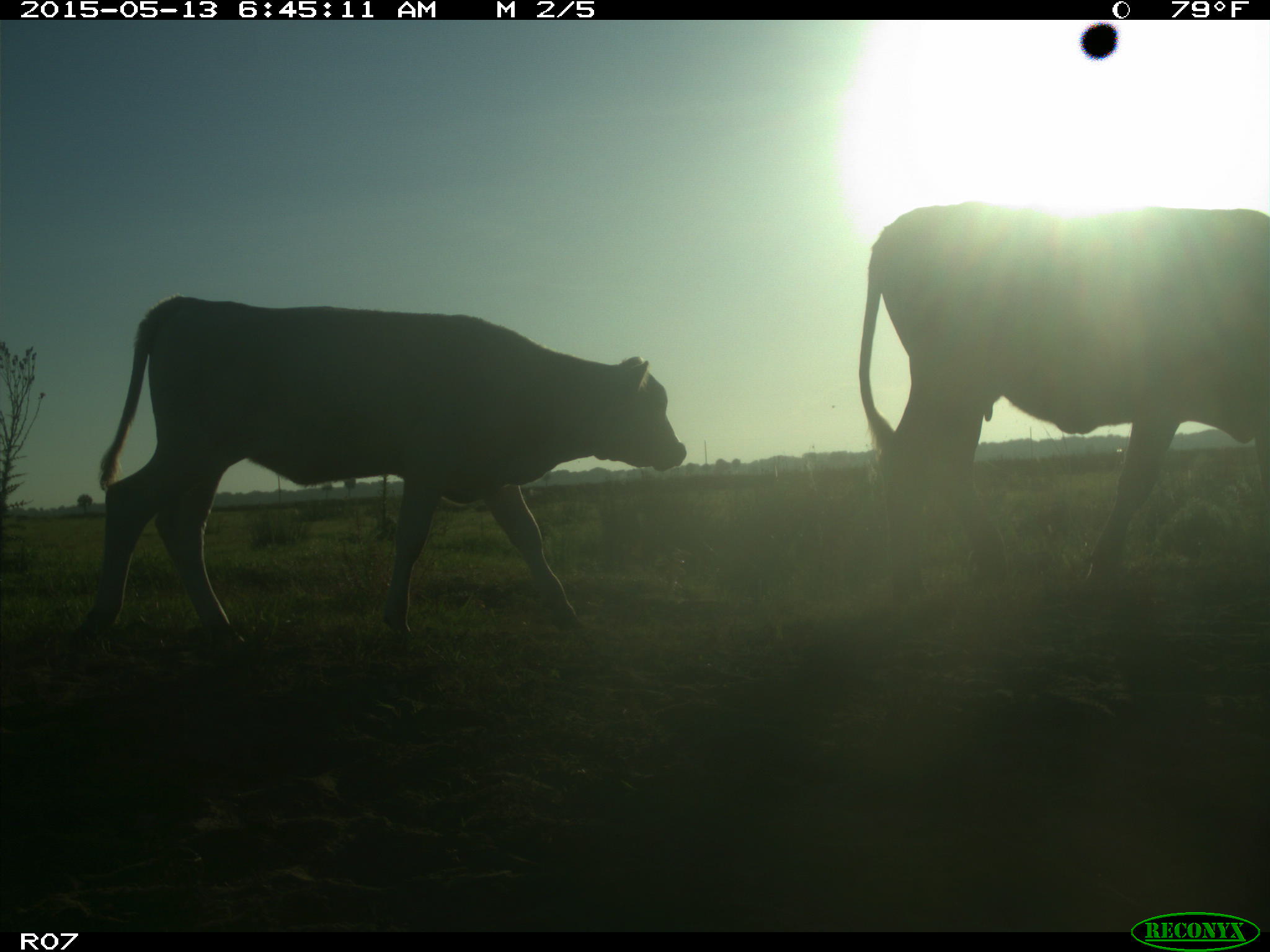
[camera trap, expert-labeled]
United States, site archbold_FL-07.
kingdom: Animalia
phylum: Chordata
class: Mammalia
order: Artiodactyla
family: Bovidae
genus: Bos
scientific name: Bos taurus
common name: domestic cow